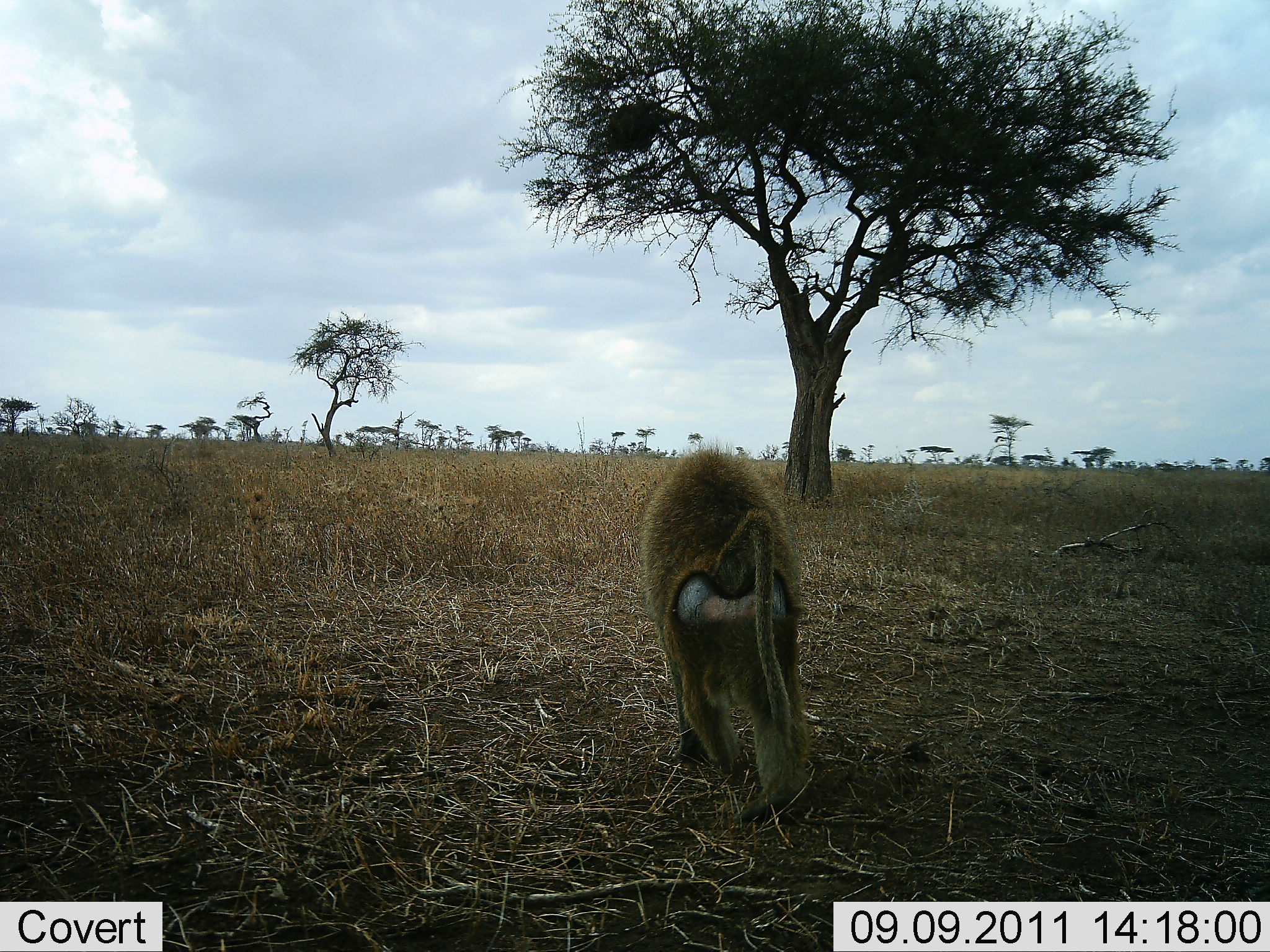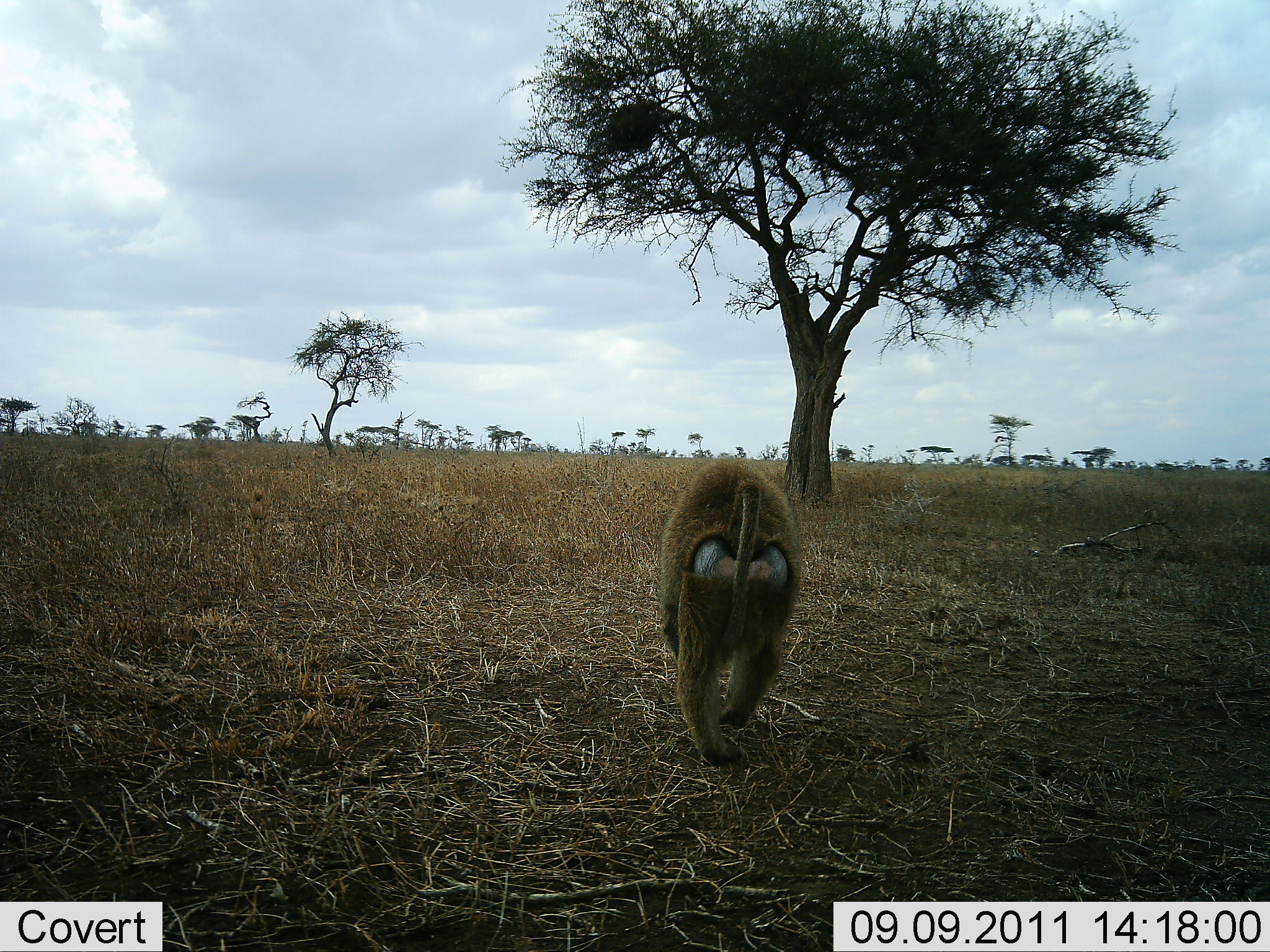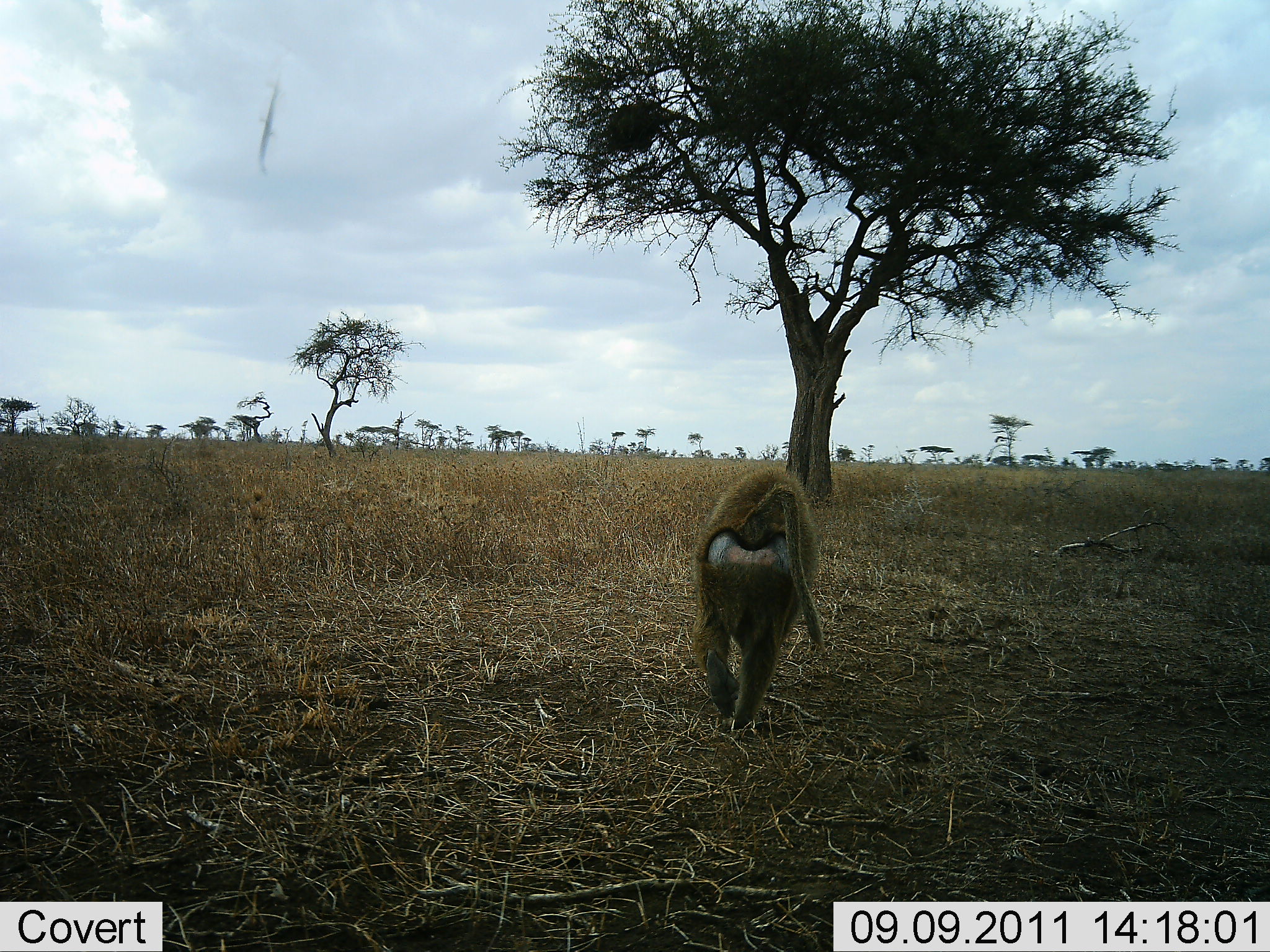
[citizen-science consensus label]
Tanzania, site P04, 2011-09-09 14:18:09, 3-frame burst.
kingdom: Animalia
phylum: Chordata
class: Mammalia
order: Primates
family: Cercopithecidae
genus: Papio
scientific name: Papio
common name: baboon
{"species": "baboon (Papio)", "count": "1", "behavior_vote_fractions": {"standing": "0%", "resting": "0%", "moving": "100%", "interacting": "0%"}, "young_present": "0%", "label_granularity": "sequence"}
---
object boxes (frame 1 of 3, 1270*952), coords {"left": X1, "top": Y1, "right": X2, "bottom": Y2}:
animal: {"left": 639, "top": 444, "right": 814, "bottom": 826}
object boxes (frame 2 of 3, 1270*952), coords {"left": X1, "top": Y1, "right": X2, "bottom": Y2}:
animal: {"left": 655, "top": 457, "right": 801, "bottom": 772}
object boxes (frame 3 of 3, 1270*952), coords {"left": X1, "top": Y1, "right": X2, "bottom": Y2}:
animal: {"left": 691, "top": 465, "right": 826, "bottom": 734}